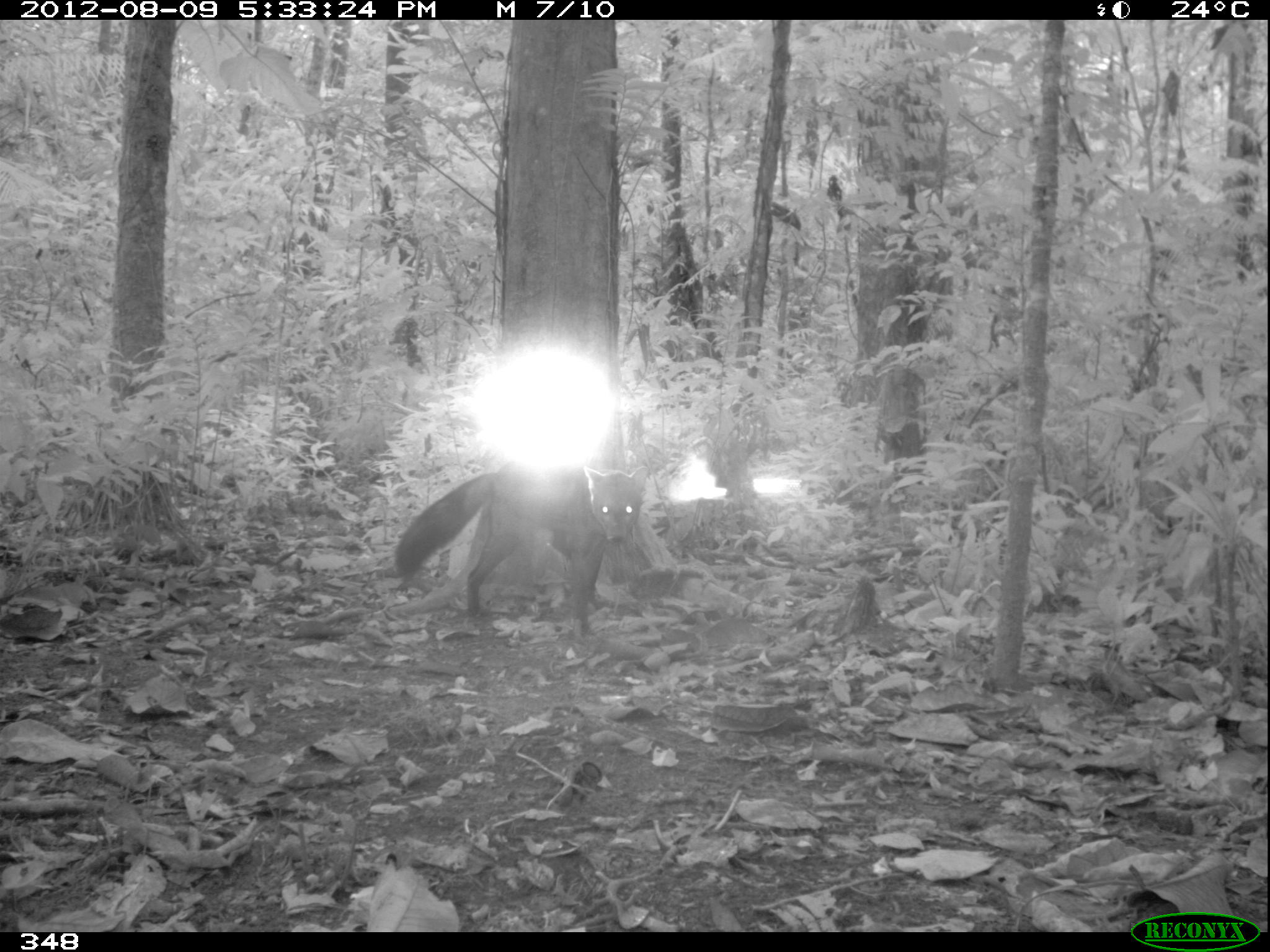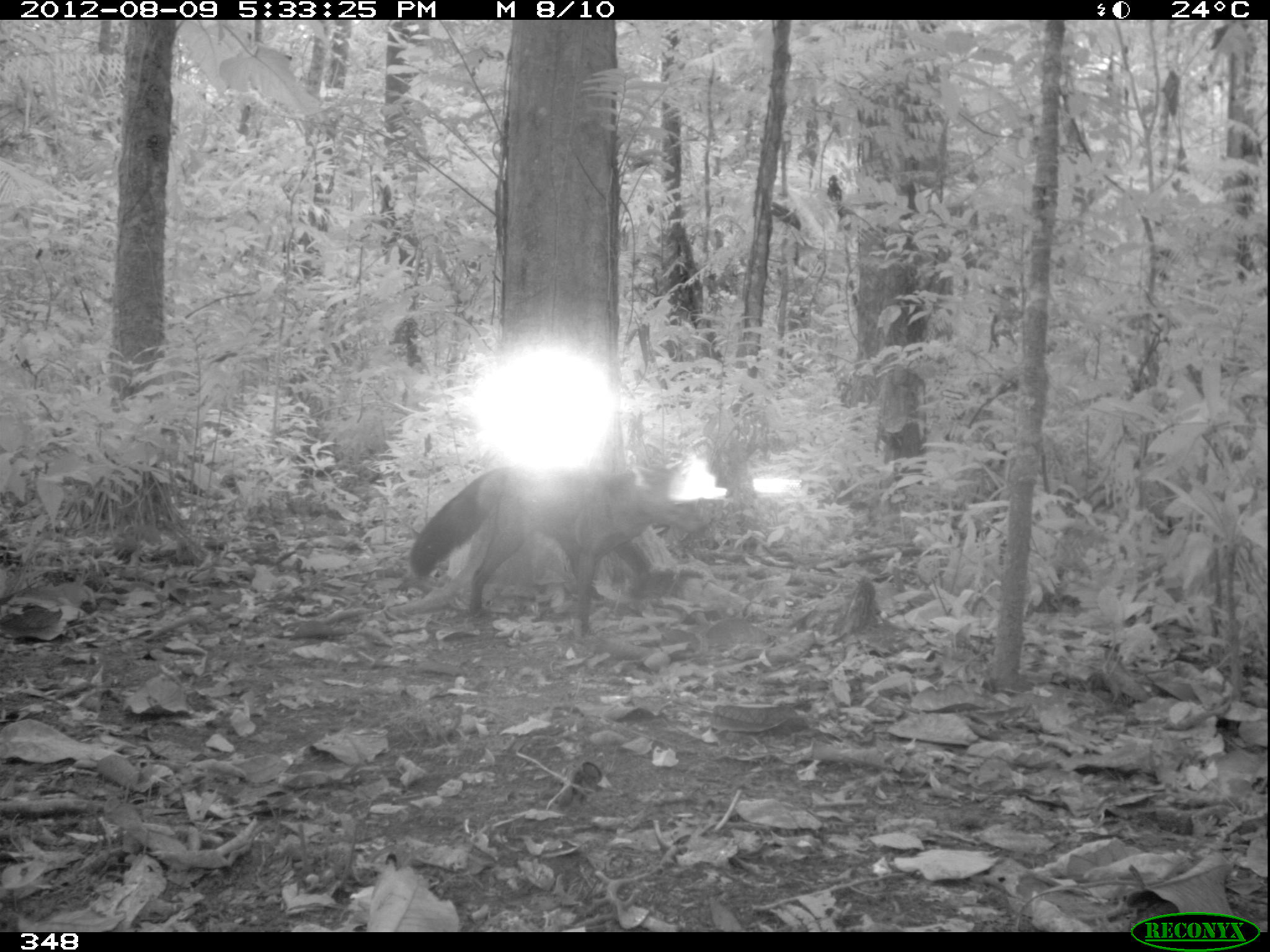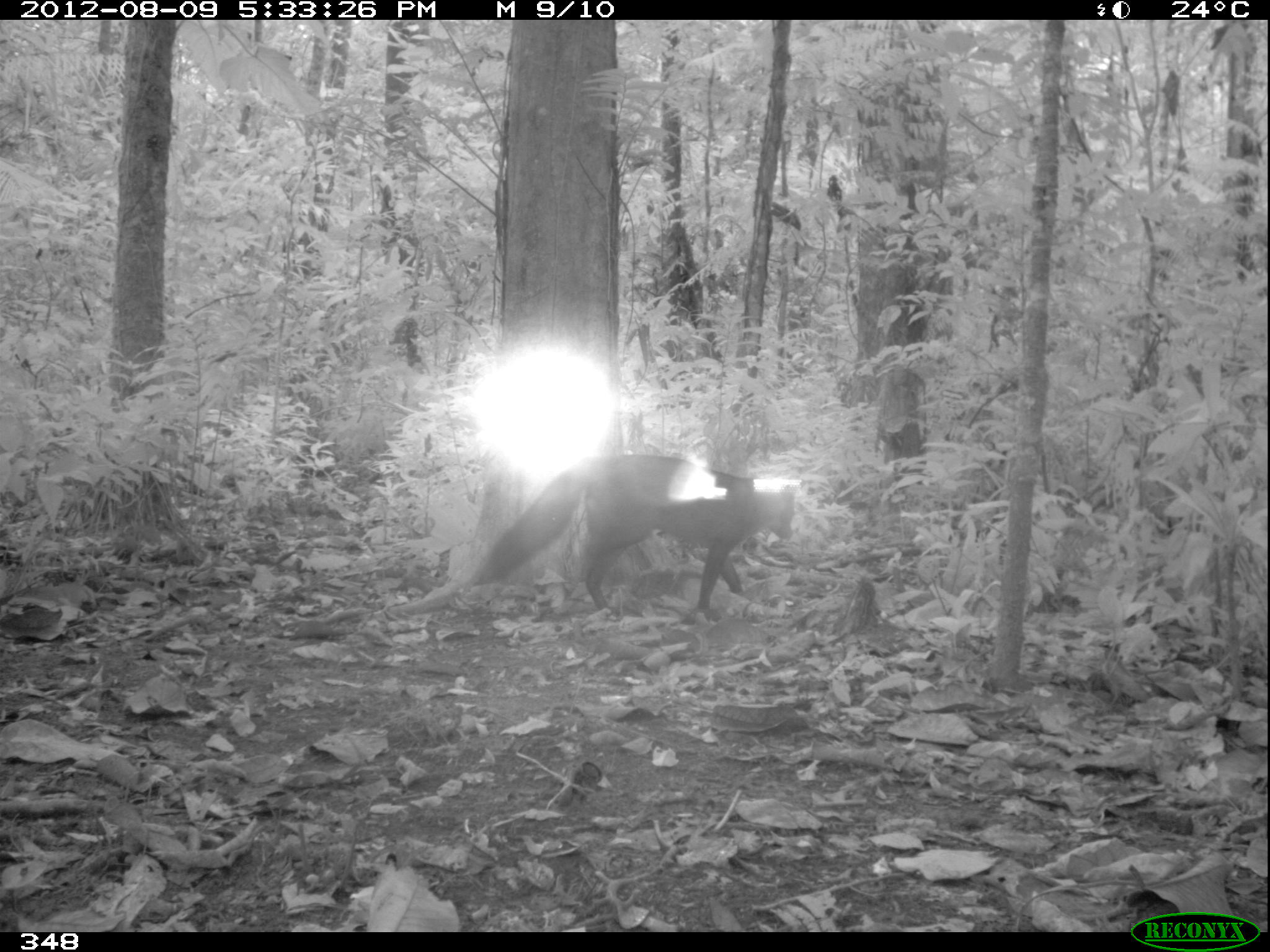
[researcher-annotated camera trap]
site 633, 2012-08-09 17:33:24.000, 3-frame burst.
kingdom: Animalia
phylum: Chordata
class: Mammalia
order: Carnivora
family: Canidae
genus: Atelocynus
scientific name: Atelocynus microtis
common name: short-eared dog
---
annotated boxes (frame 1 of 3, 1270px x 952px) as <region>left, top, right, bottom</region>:
atelocynus microtis: <region>386, 454, 652, 642</region>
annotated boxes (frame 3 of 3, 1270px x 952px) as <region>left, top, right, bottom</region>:
atelocynus microtis: <region>461, 449, 796, 625</region>